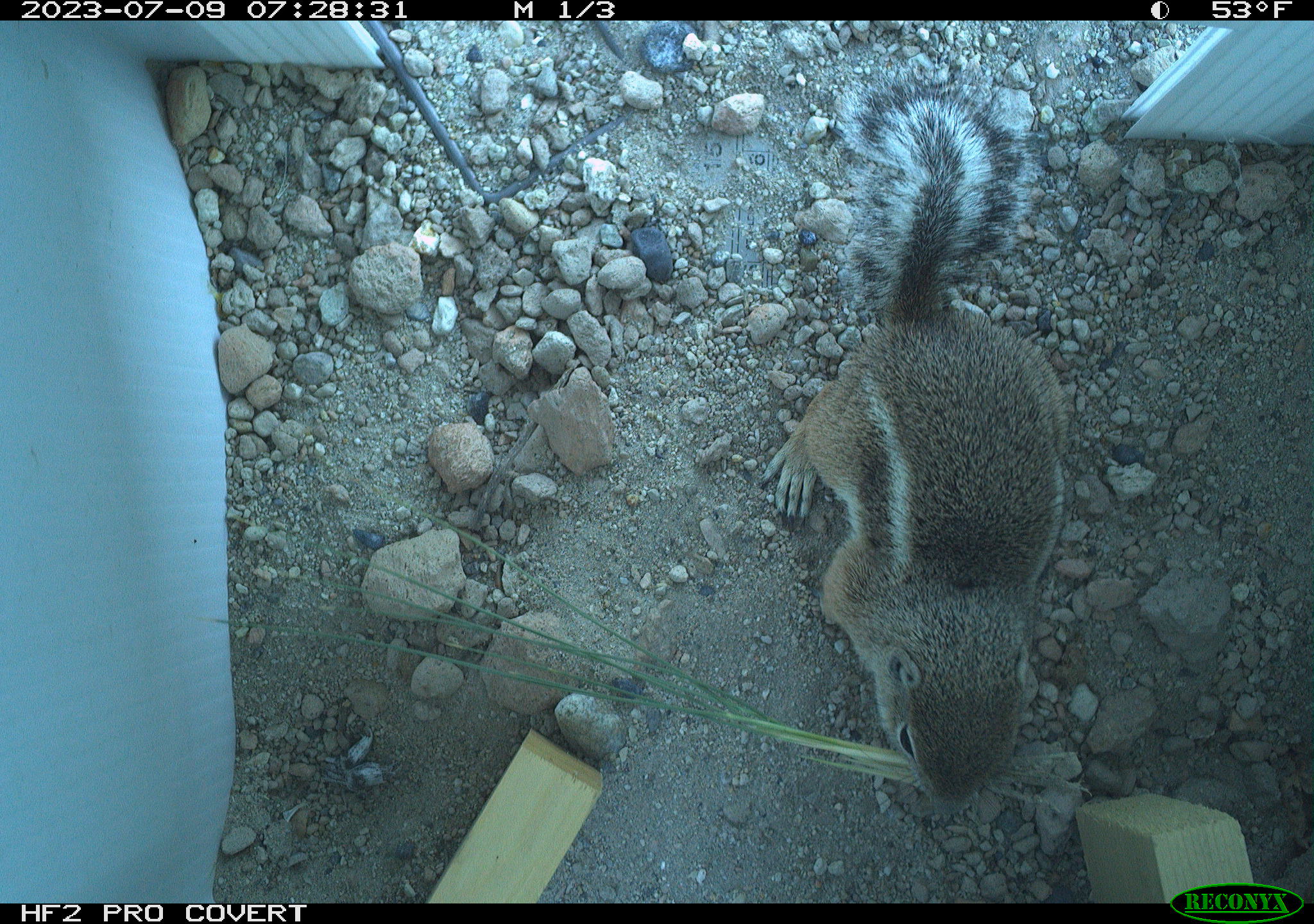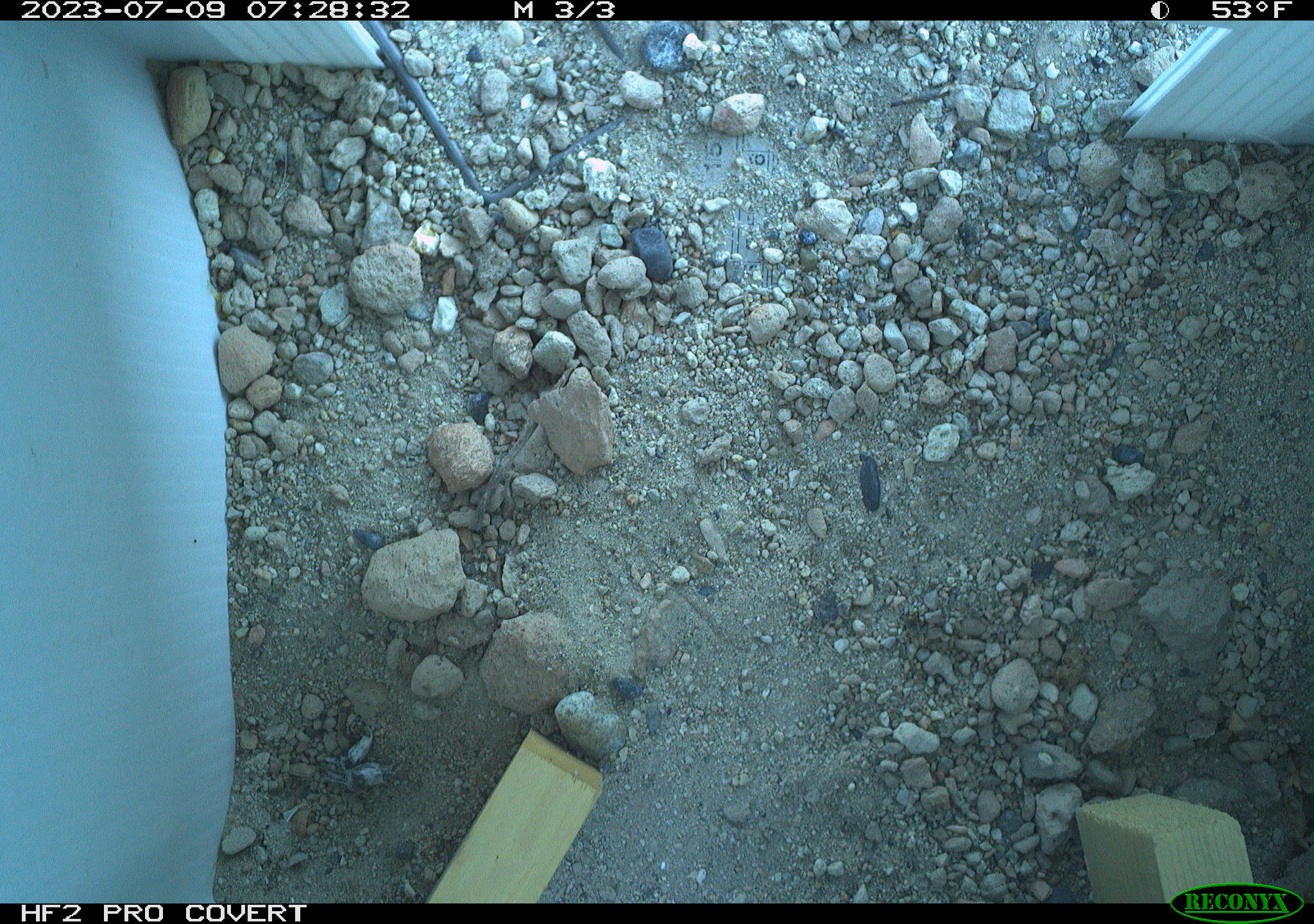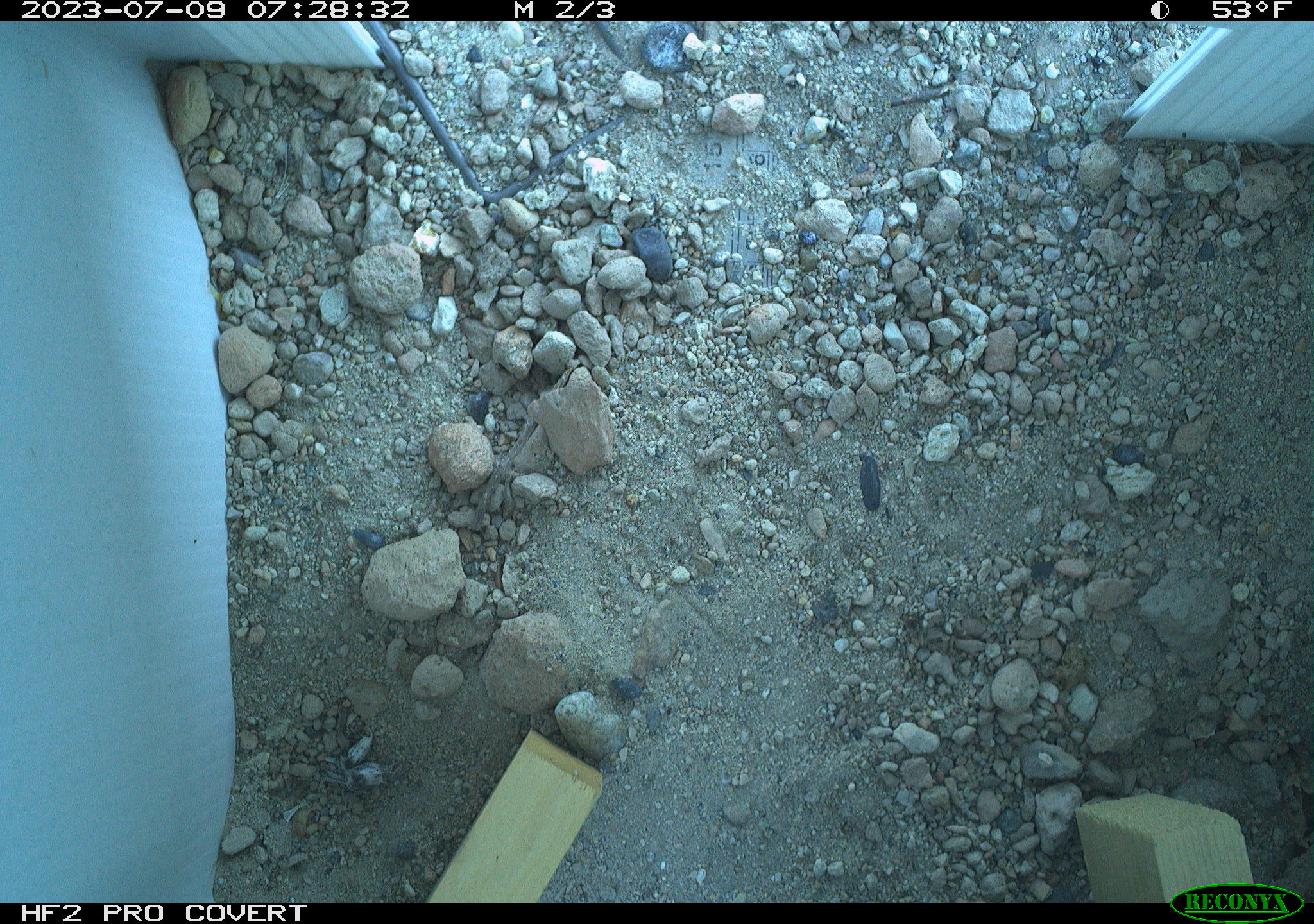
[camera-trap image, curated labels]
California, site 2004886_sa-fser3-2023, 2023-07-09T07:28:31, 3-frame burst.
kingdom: Animalia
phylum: Chordata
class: Mammalia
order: Rodentia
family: Sciuridae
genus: Ammospermophilus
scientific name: Ammospermophilus leucurus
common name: white-tailed antelope squirrel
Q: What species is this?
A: White-tailed antelope squirrel (Ammospermophilus leucurus).